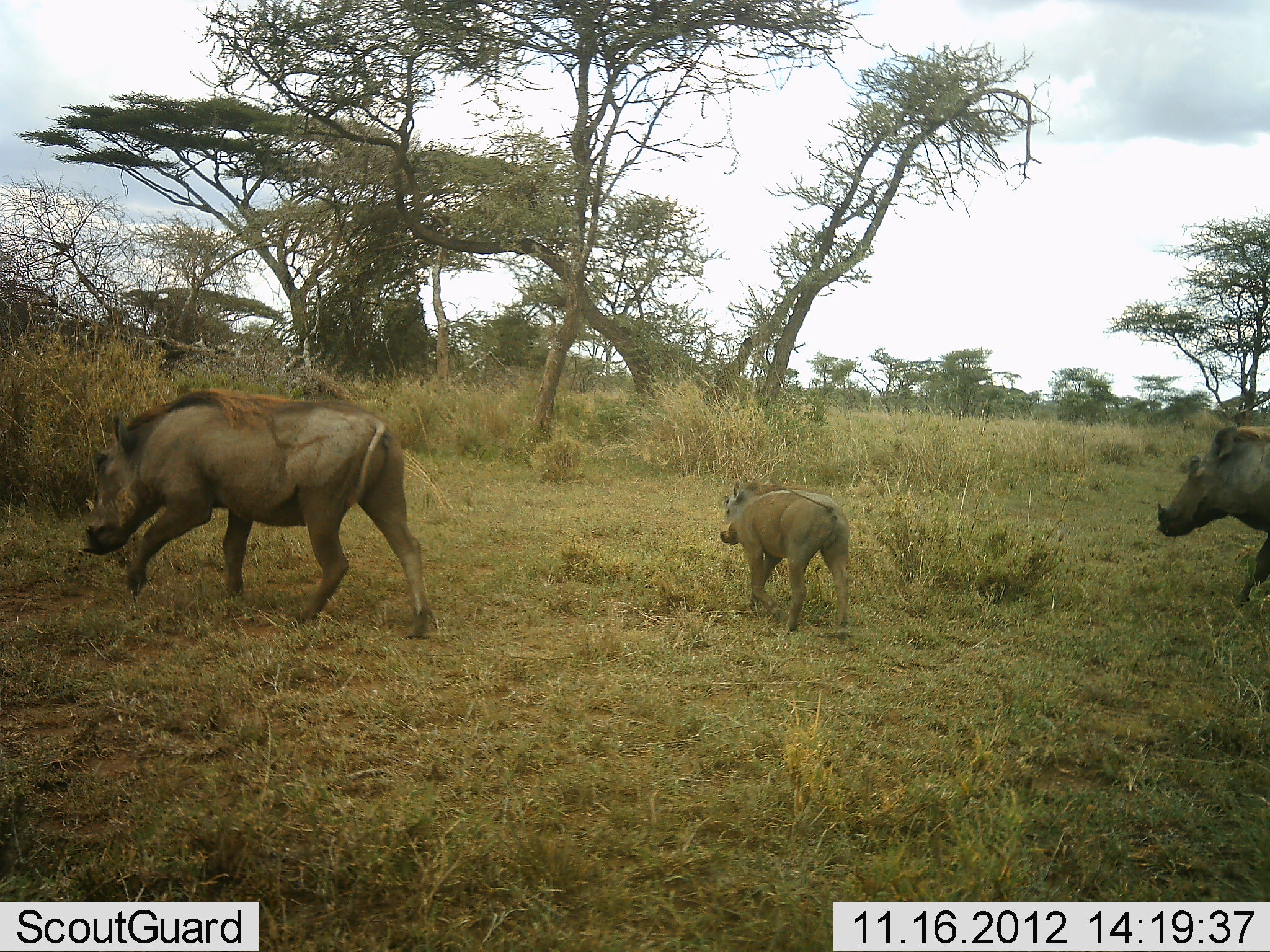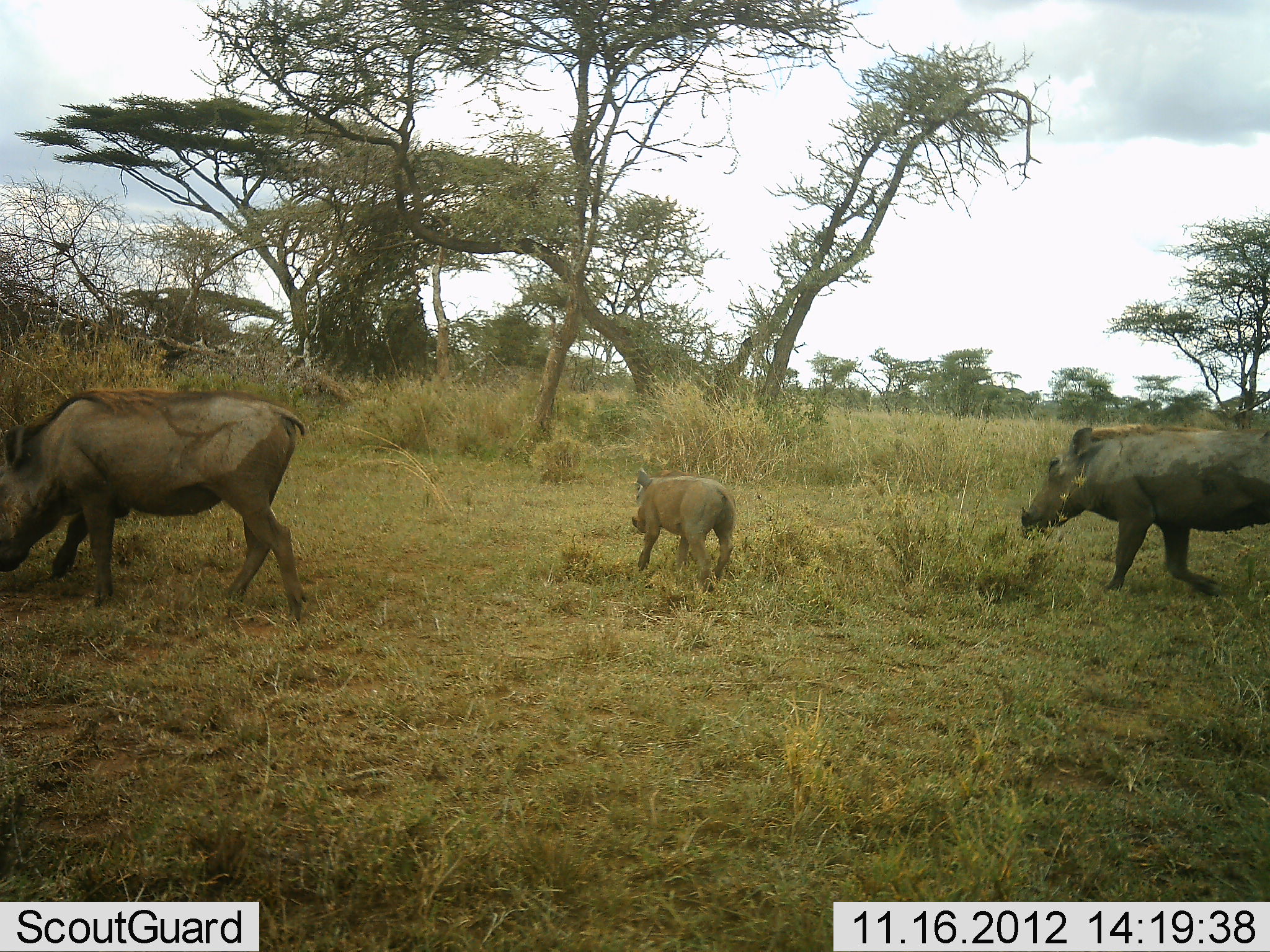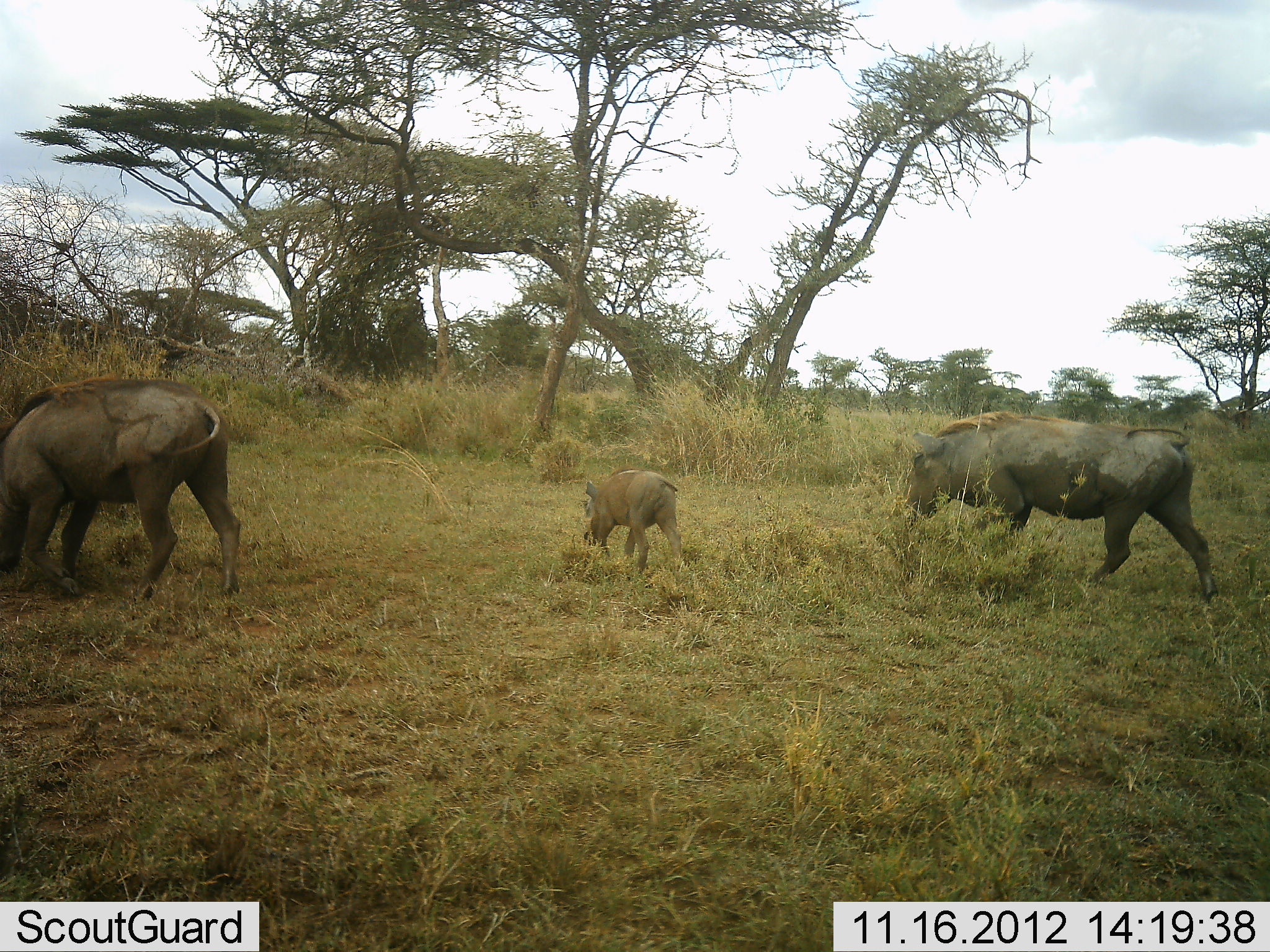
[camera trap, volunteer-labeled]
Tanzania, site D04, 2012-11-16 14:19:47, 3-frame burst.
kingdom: Animalia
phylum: Chordata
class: Mammalia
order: Artiodactyla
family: Suidae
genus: Phacochoerus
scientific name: Phacochoerus africanus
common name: warthog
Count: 3.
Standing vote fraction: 10%.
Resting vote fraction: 0%.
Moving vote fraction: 100%.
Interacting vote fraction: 0%.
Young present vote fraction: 100%.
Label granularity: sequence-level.